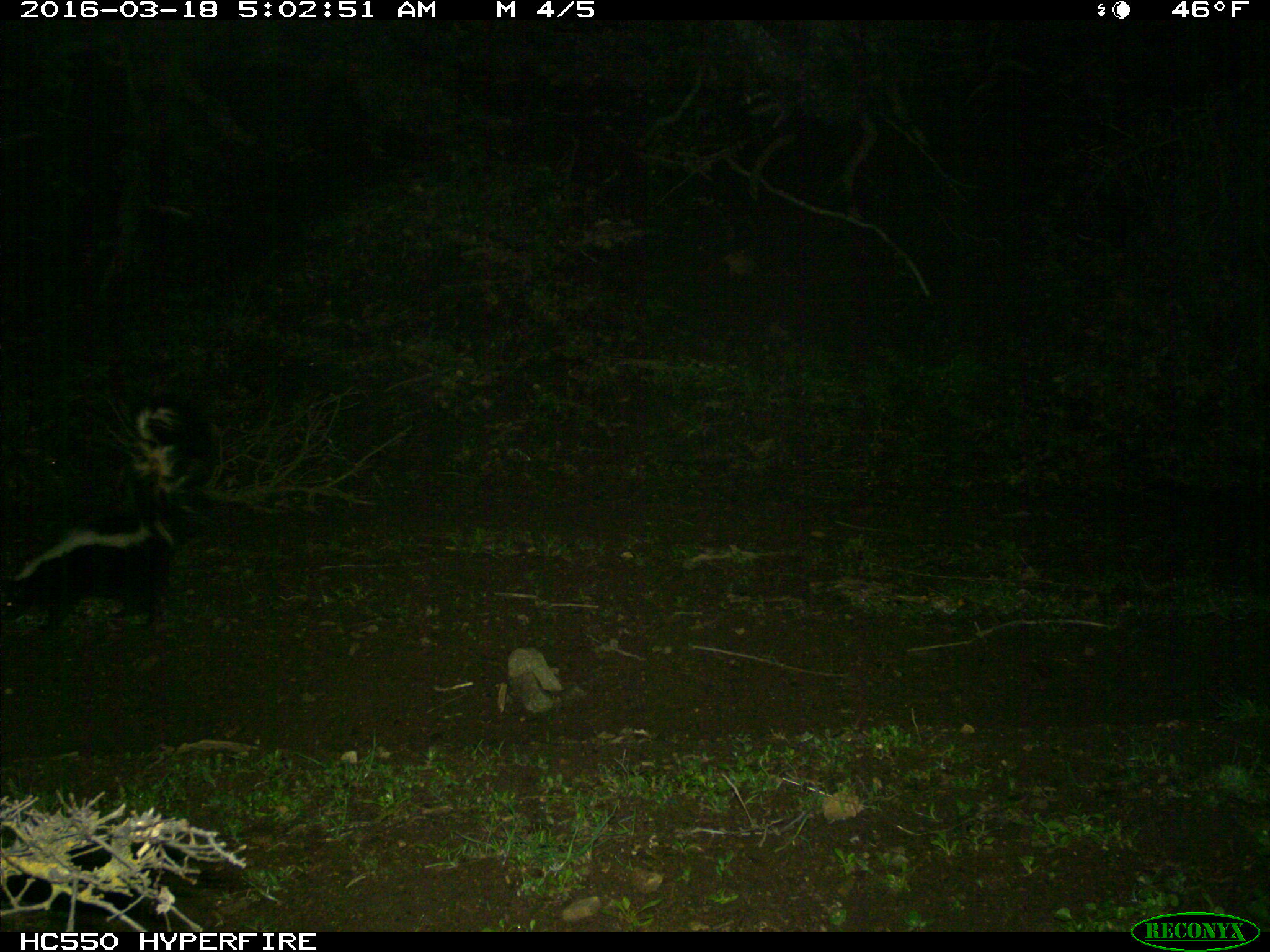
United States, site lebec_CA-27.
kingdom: Animalia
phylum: Chordata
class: Mammalia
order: Carnivora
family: Mephitidae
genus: Mephitis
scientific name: Mephitis mephitis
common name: striped skunk